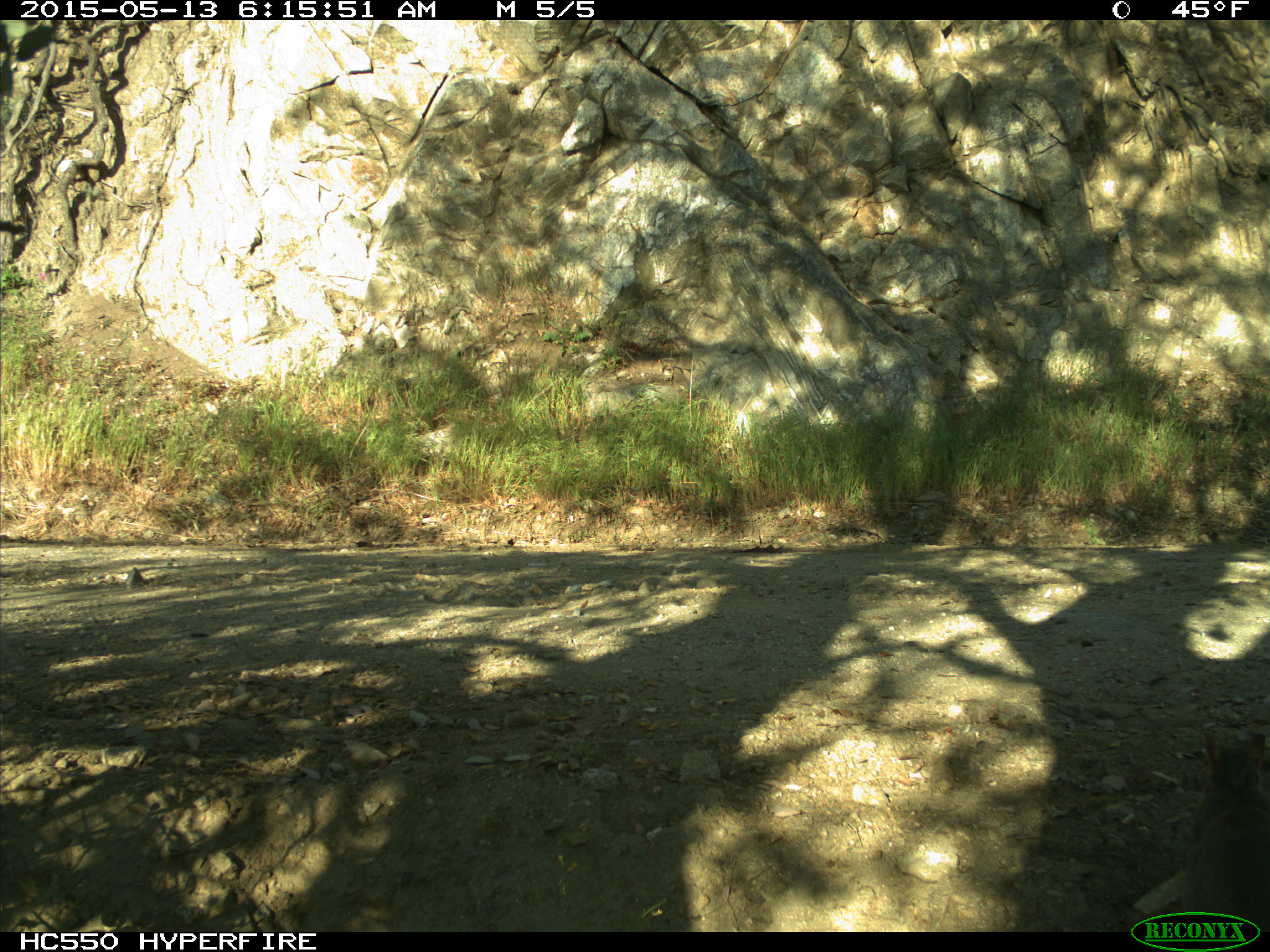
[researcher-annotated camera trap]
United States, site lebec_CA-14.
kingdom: Animalia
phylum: Chordata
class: Mammalia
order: Rodentia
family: Sciuridae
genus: Sciurus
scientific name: Sciurus carolinensis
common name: eastern gray squirrel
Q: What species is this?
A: Sciurus carolinensis (eastern gray squirrel).